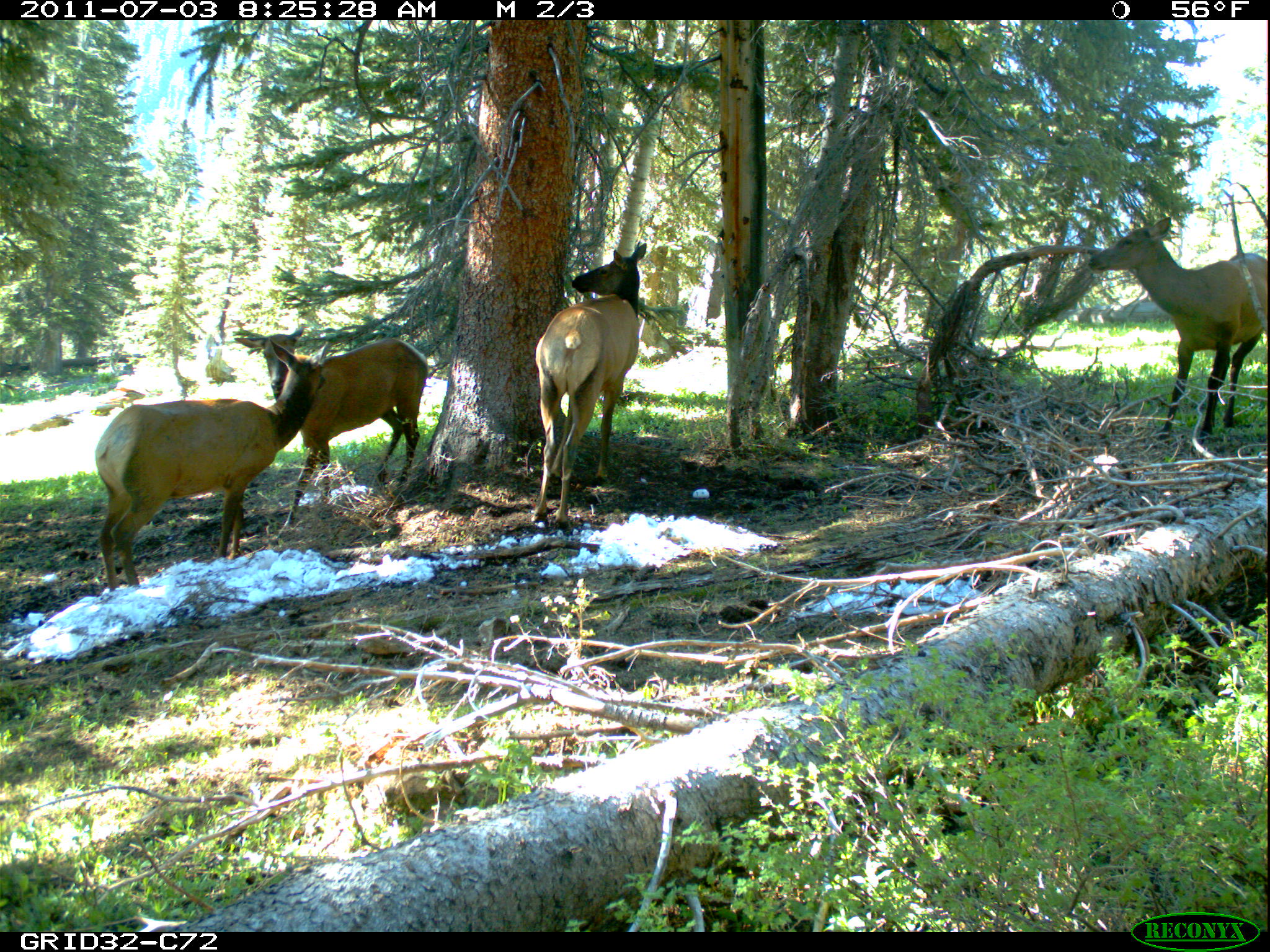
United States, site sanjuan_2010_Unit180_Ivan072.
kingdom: Animalia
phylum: Chordata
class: Mammalia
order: Artiodactyla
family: Cervidae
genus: Cervus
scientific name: Cervus elaphus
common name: red deer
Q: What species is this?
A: Cervus elaphus (red deer).